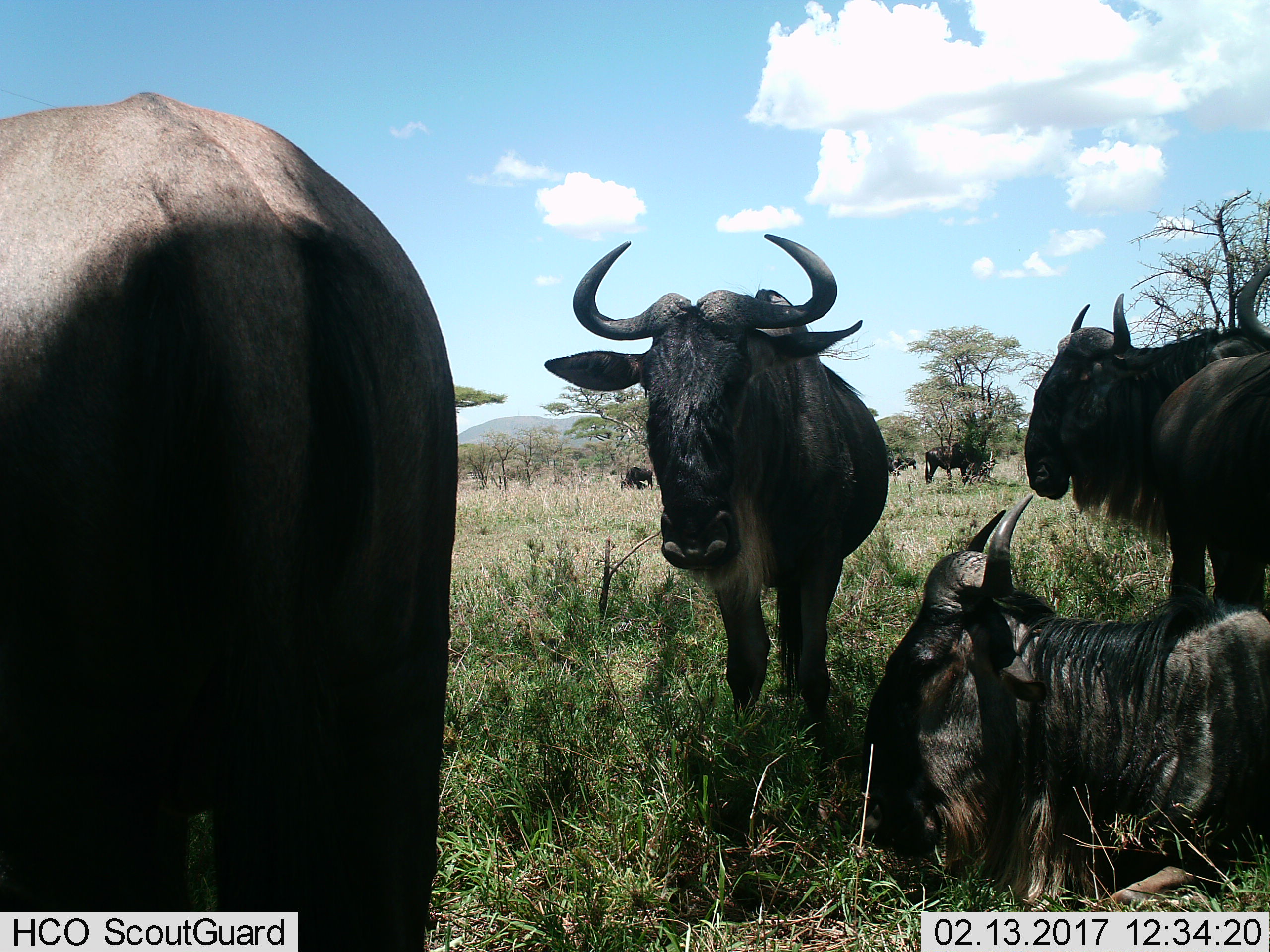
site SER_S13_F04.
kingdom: Animalia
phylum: Chordata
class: Mammalia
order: Artiodactyla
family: Bovidae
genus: Connochaetes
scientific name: Connochaetes taurinus taurinus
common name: blue wildebeest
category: wildebeestblue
Wildebeestblue (blue wildebeest) (Connochaetes taurinus taurinus), count 7. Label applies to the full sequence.